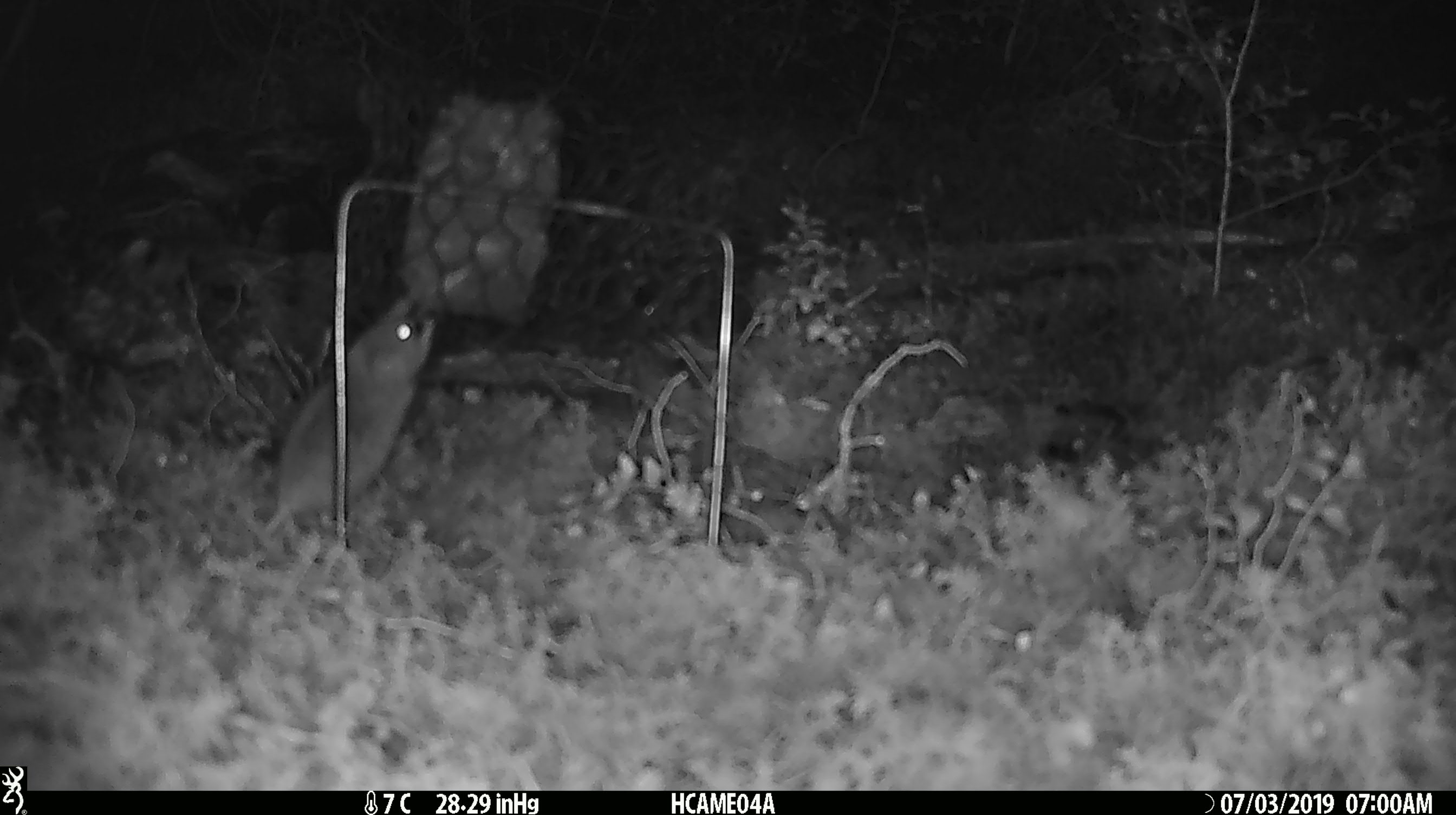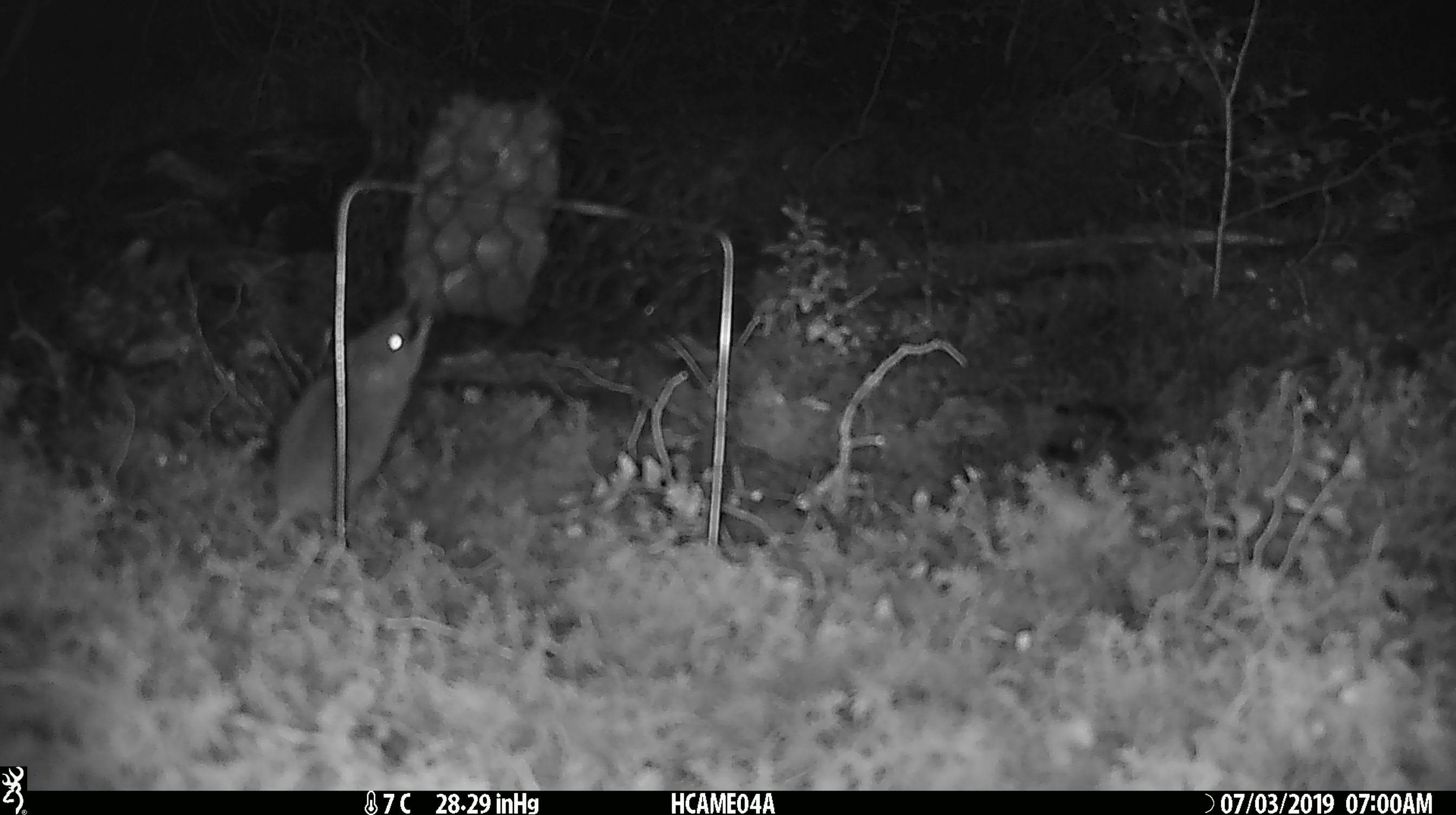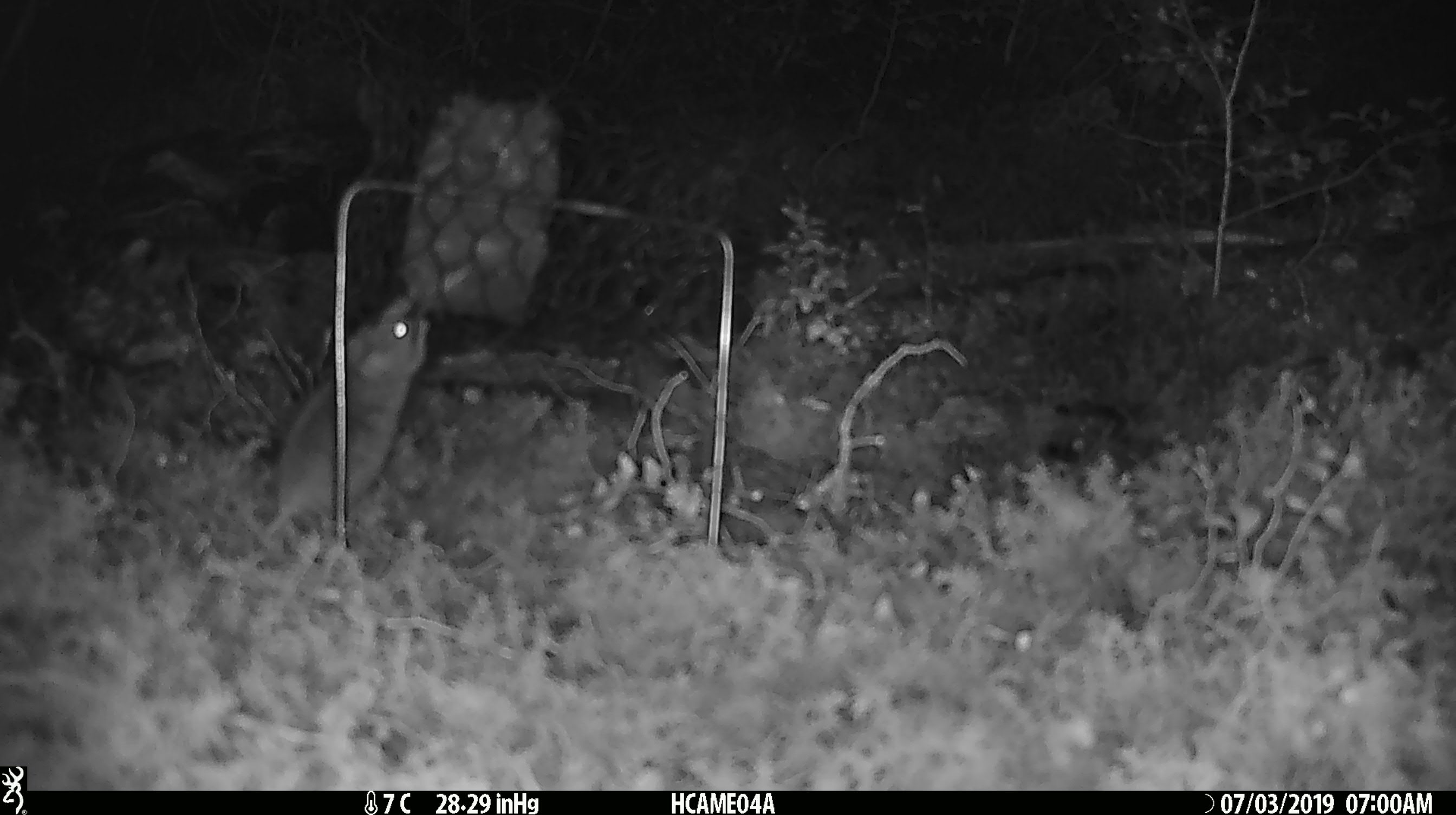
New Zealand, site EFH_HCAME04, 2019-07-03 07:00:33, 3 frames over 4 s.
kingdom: Animalia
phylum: Chordata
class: Mammalia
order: Rodentia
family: Muridae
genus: Mus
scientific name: Mus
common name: mouse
Mouse (Mus).